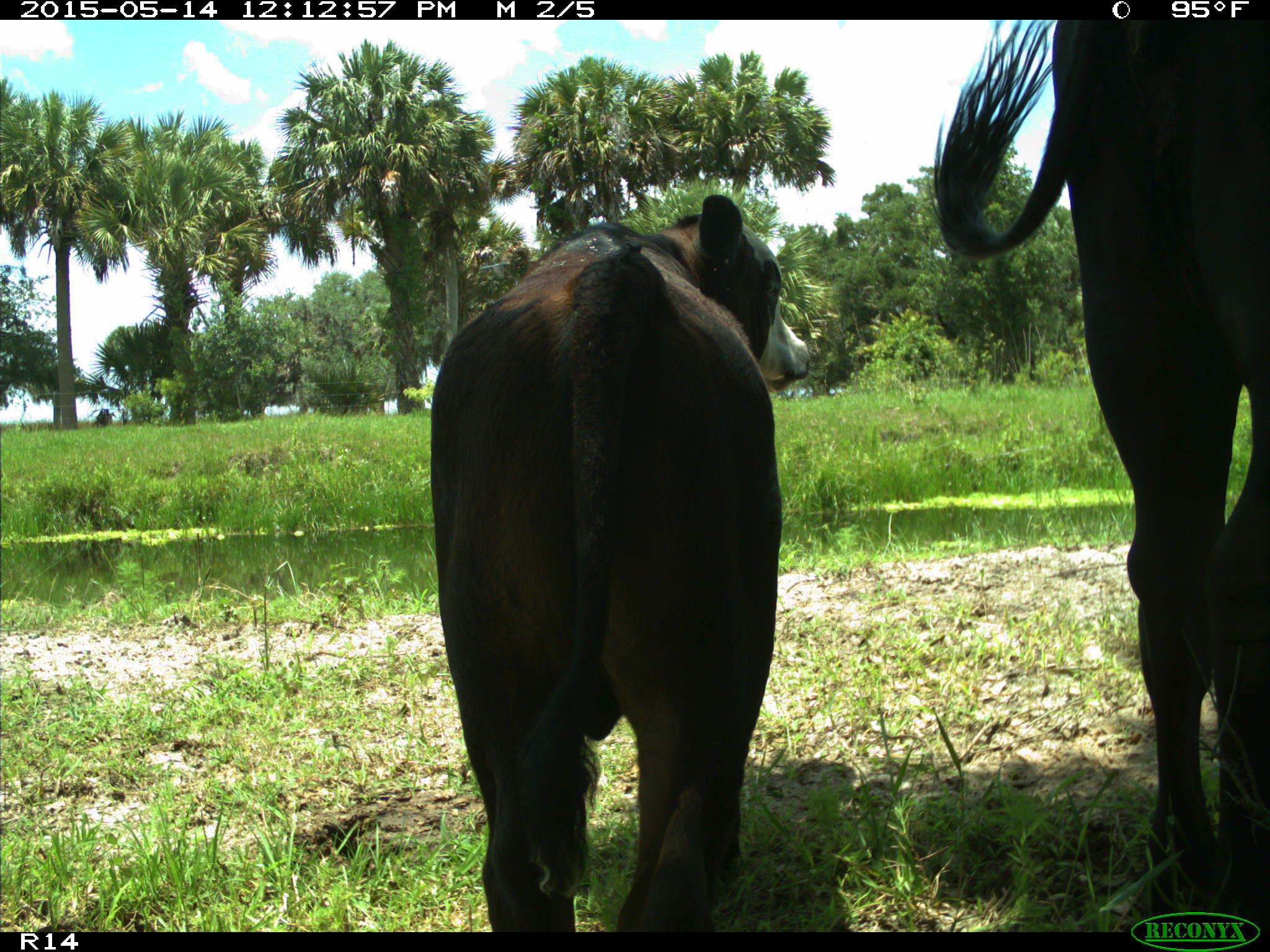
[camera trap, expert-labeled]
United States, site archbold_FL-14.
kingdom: Animalia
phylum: Chordata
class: Mammalia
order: Artiodactyla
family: Bovidae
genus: Bos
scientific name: Bos taurus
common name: domestic cow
Bos taurus (domestic cow).